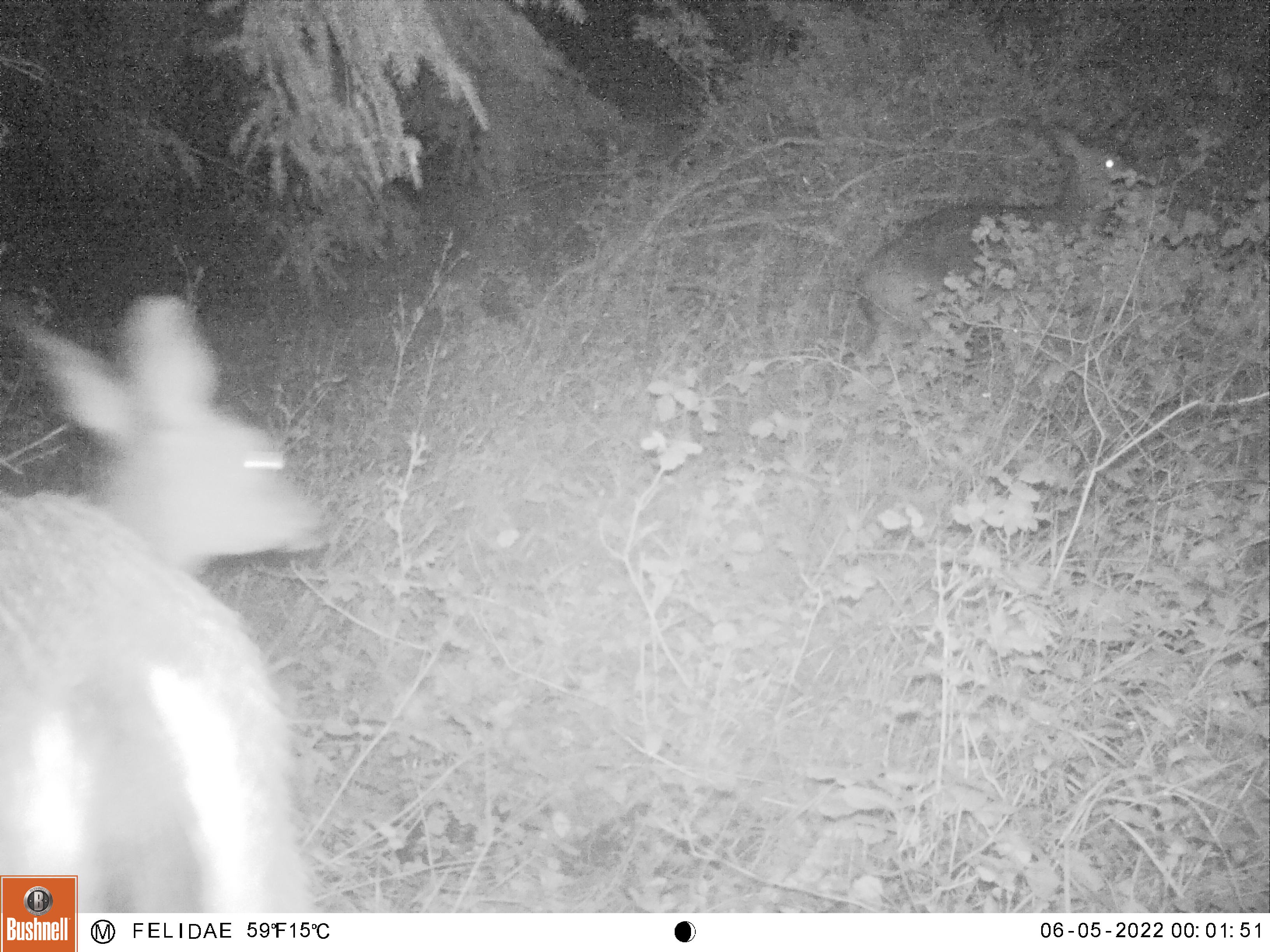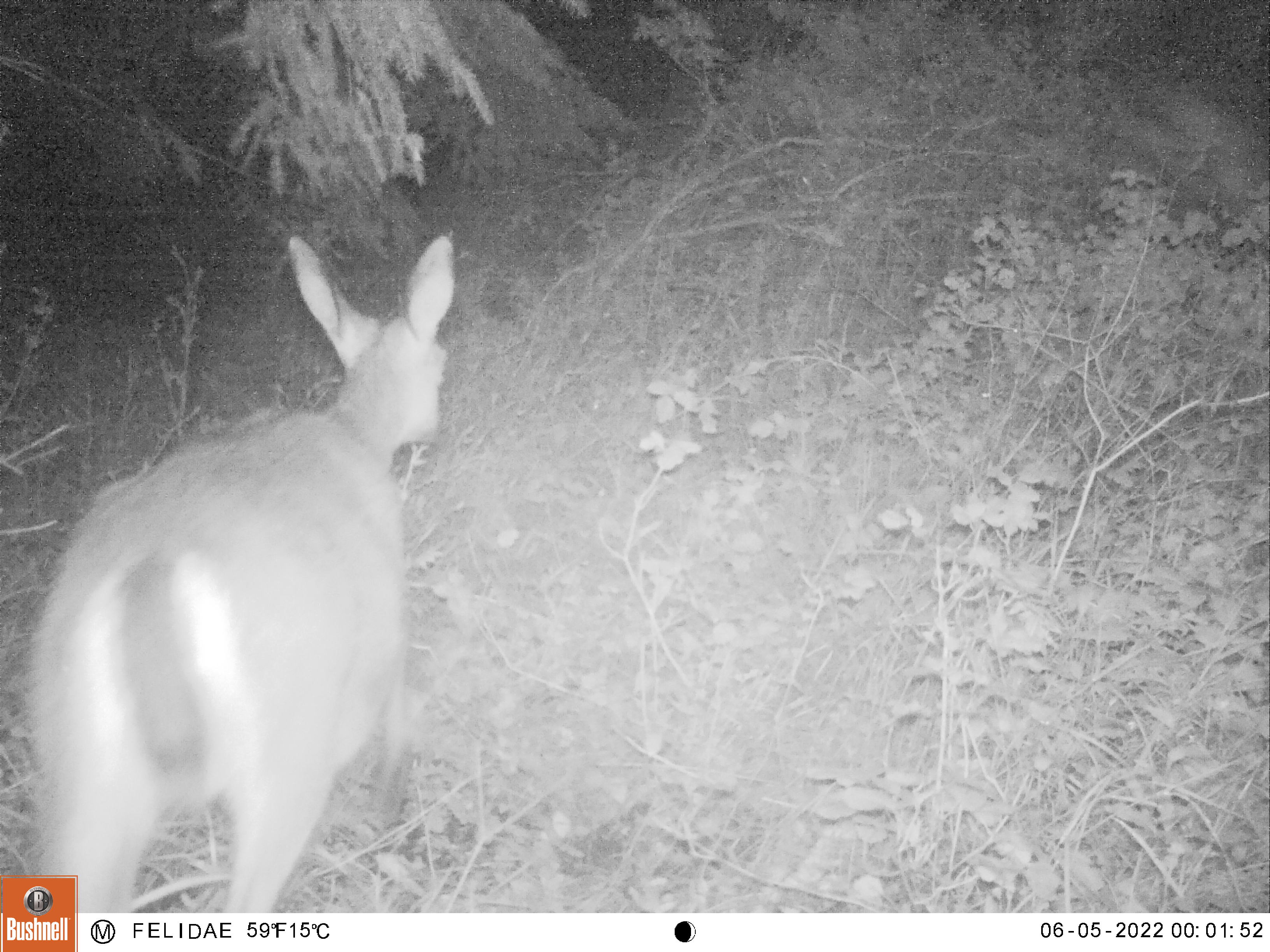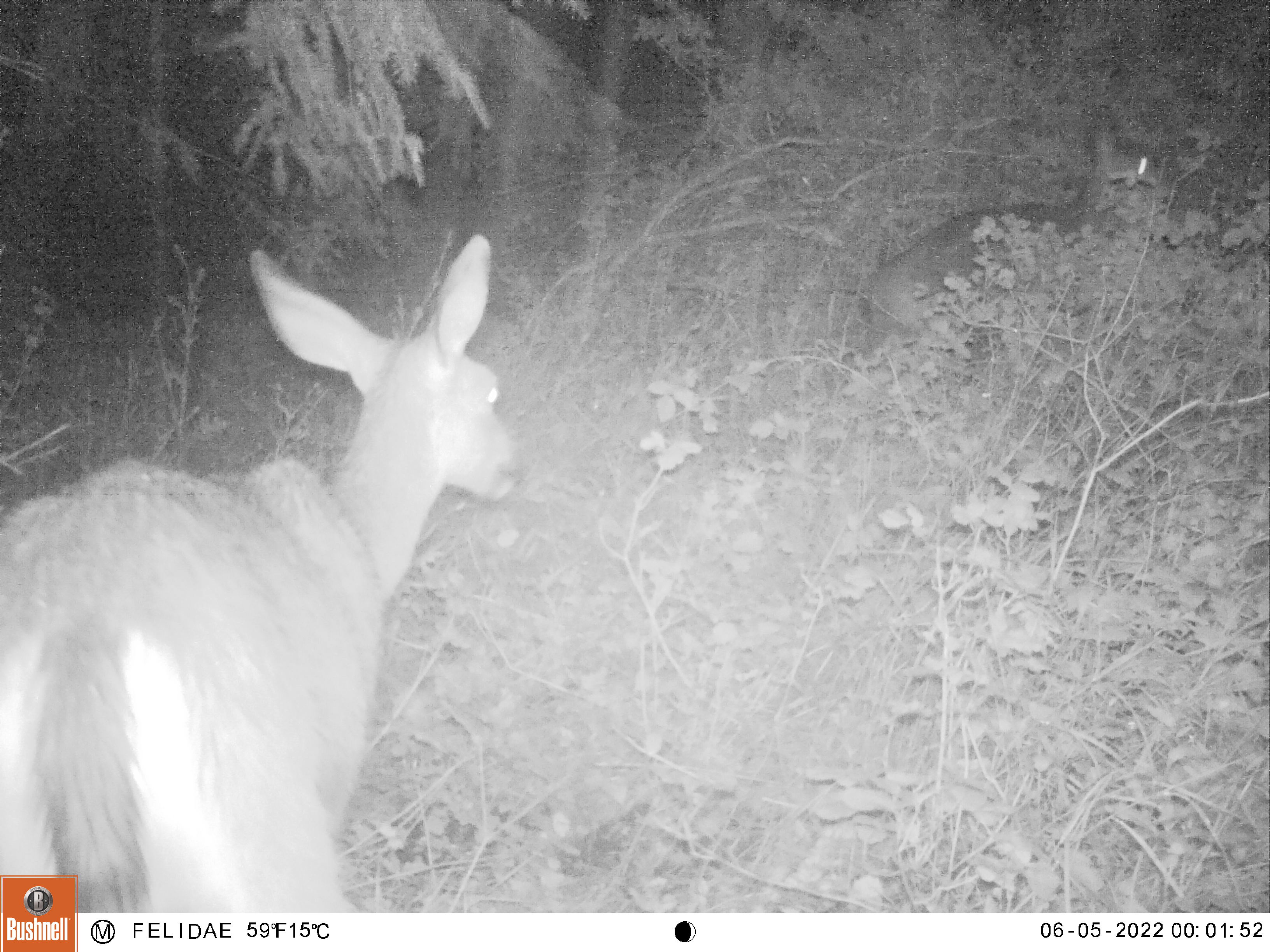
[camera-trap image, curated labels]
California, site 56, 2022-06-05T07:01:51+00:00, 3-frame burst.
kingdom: Animalia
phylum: Chordata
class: Mammalia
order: Artiodactyla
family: Cervidae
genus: Odocoileus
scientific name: Odocoileus hemionus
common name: mule deer